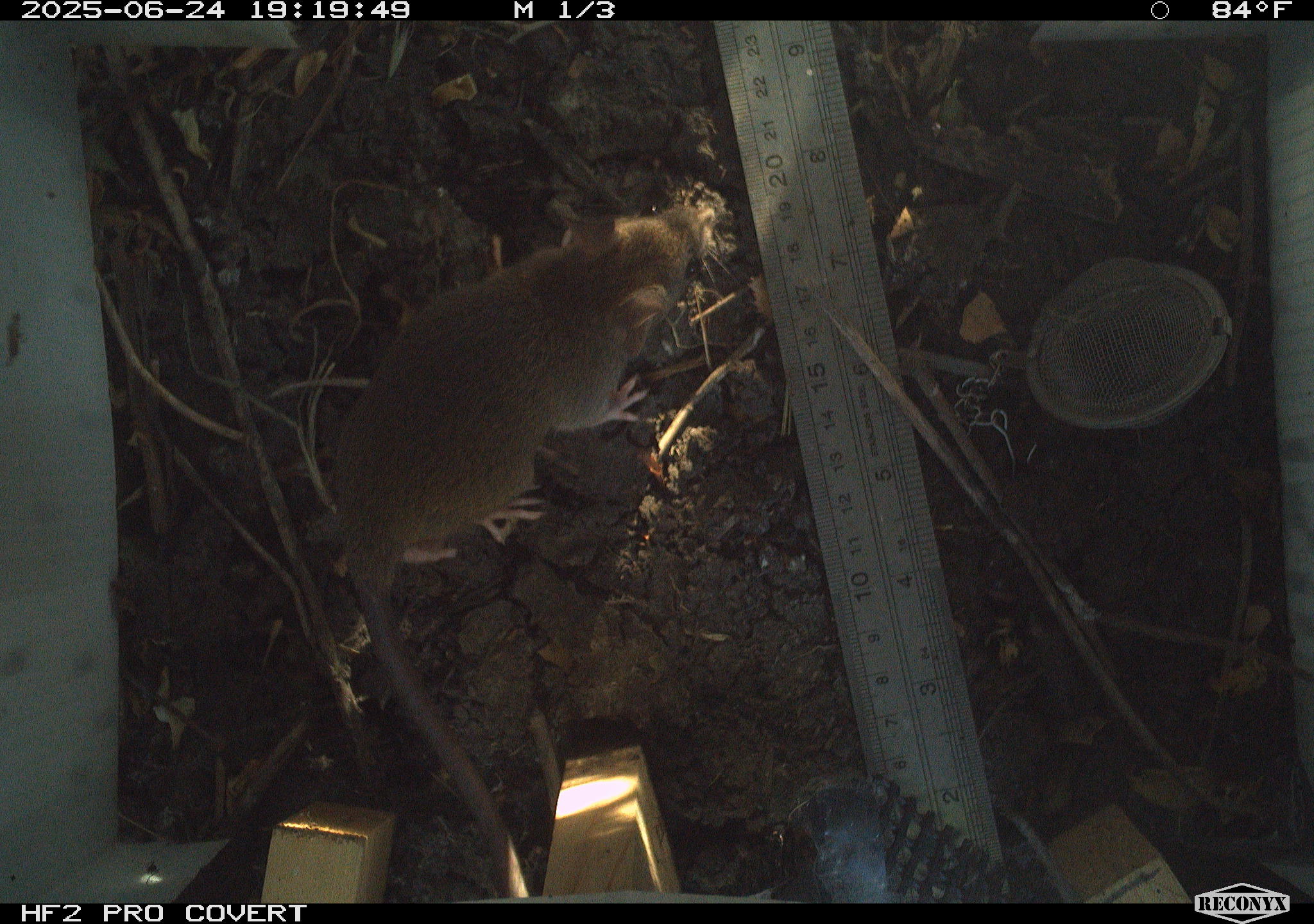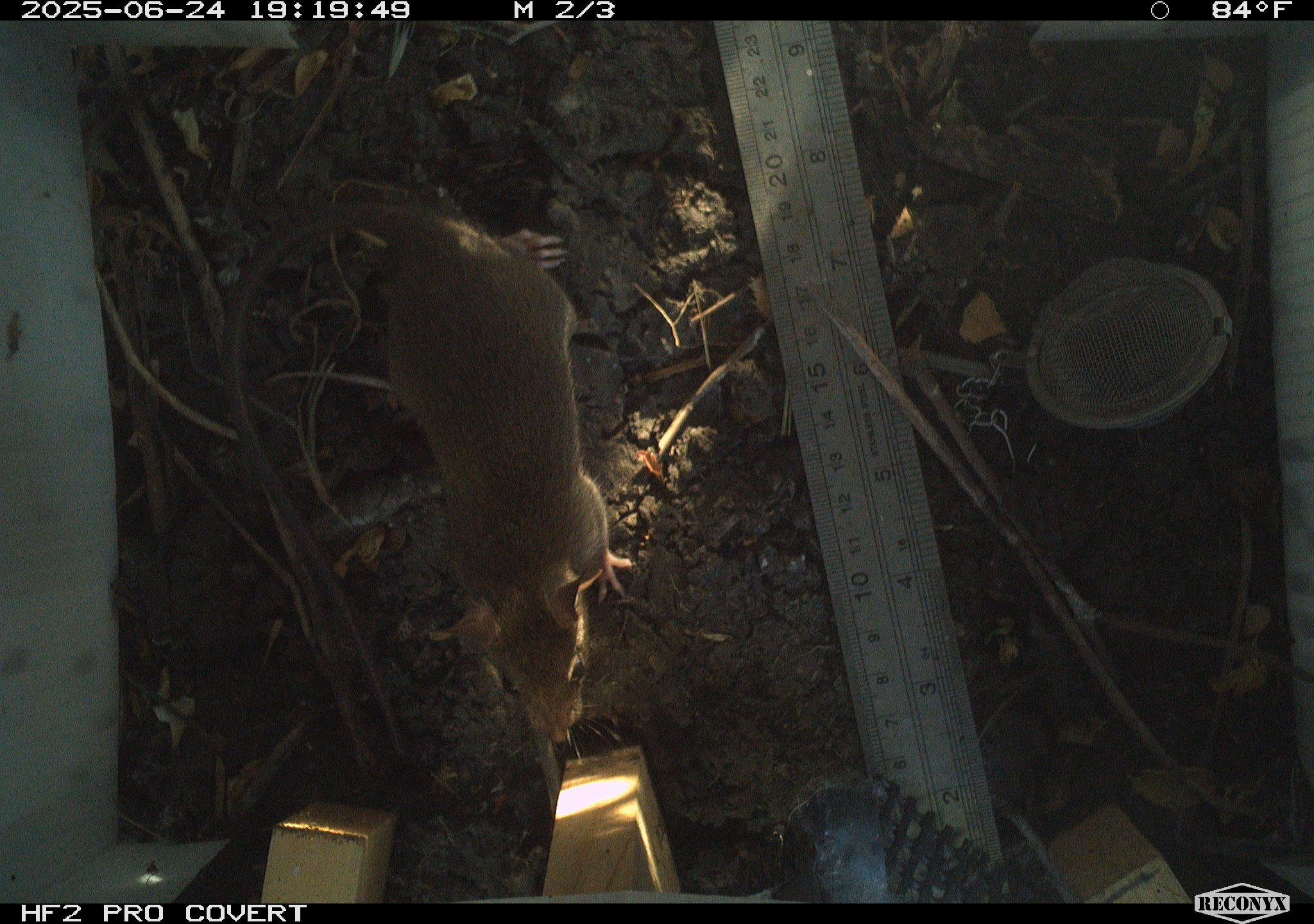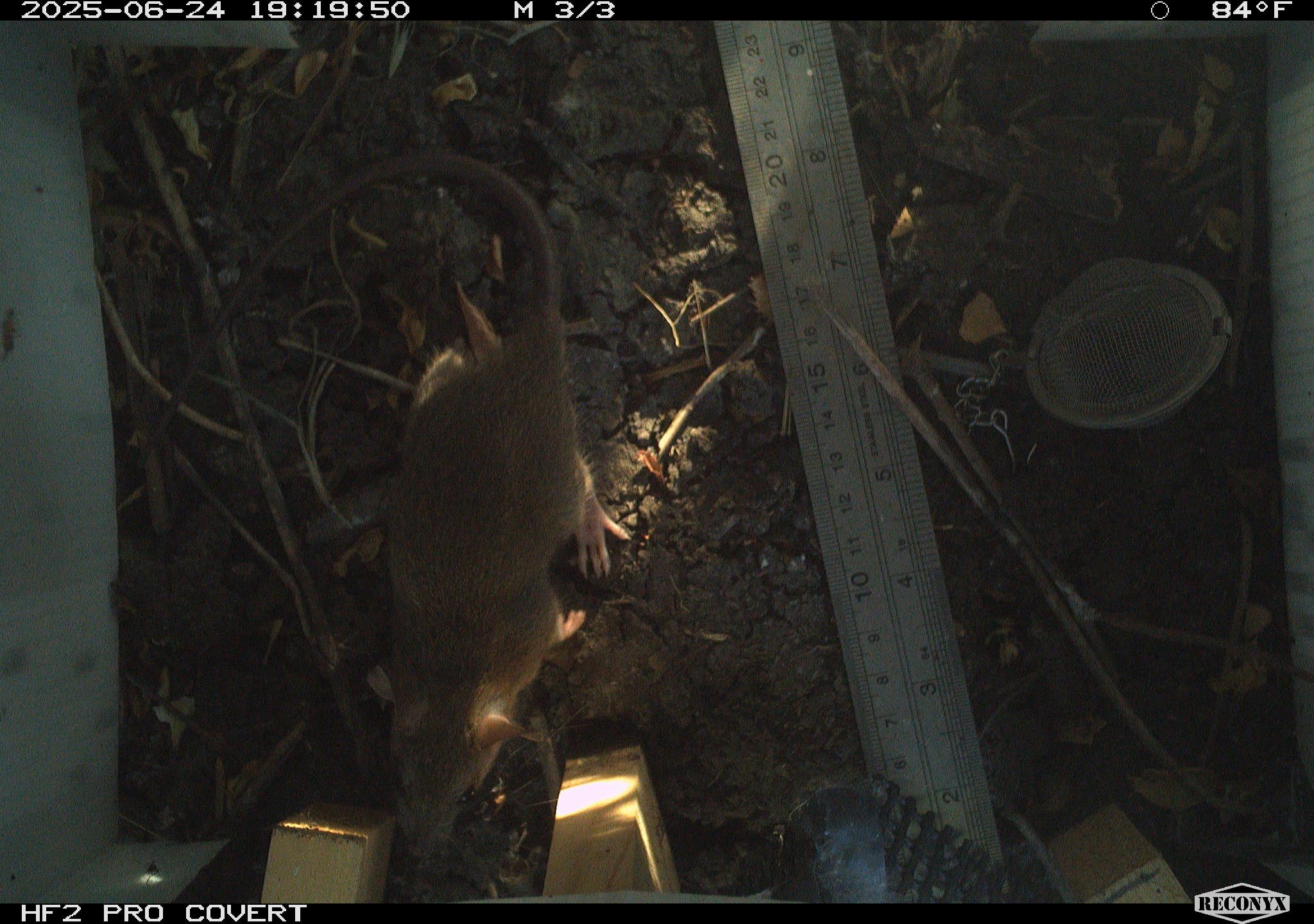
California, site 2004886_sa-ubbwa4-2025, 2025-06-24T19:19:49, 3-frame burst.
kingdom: Animalia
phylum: Chordata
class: Mammalia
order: Rodentia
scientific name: Rodentia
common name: rodent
Rodent (Rodentia).